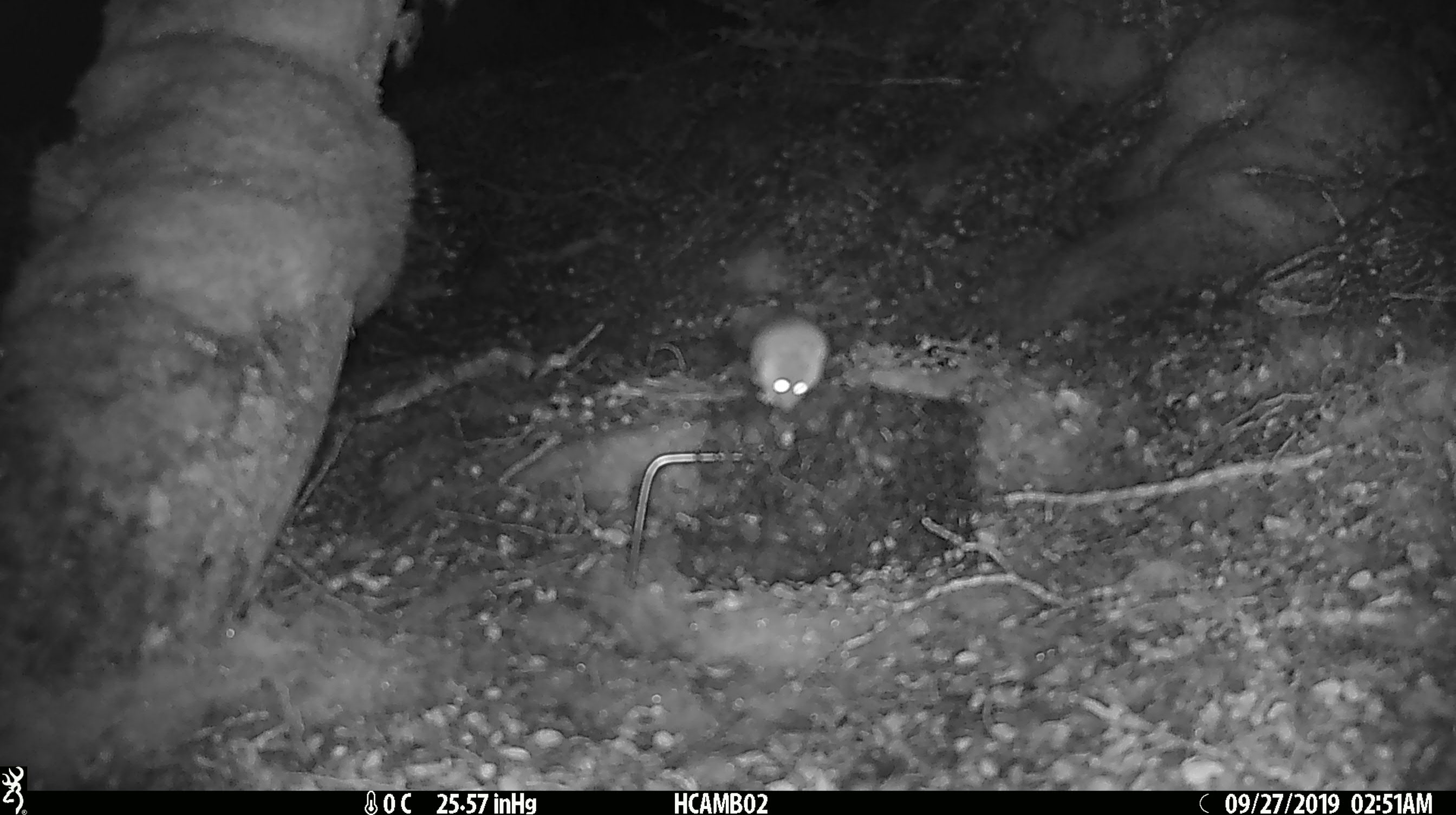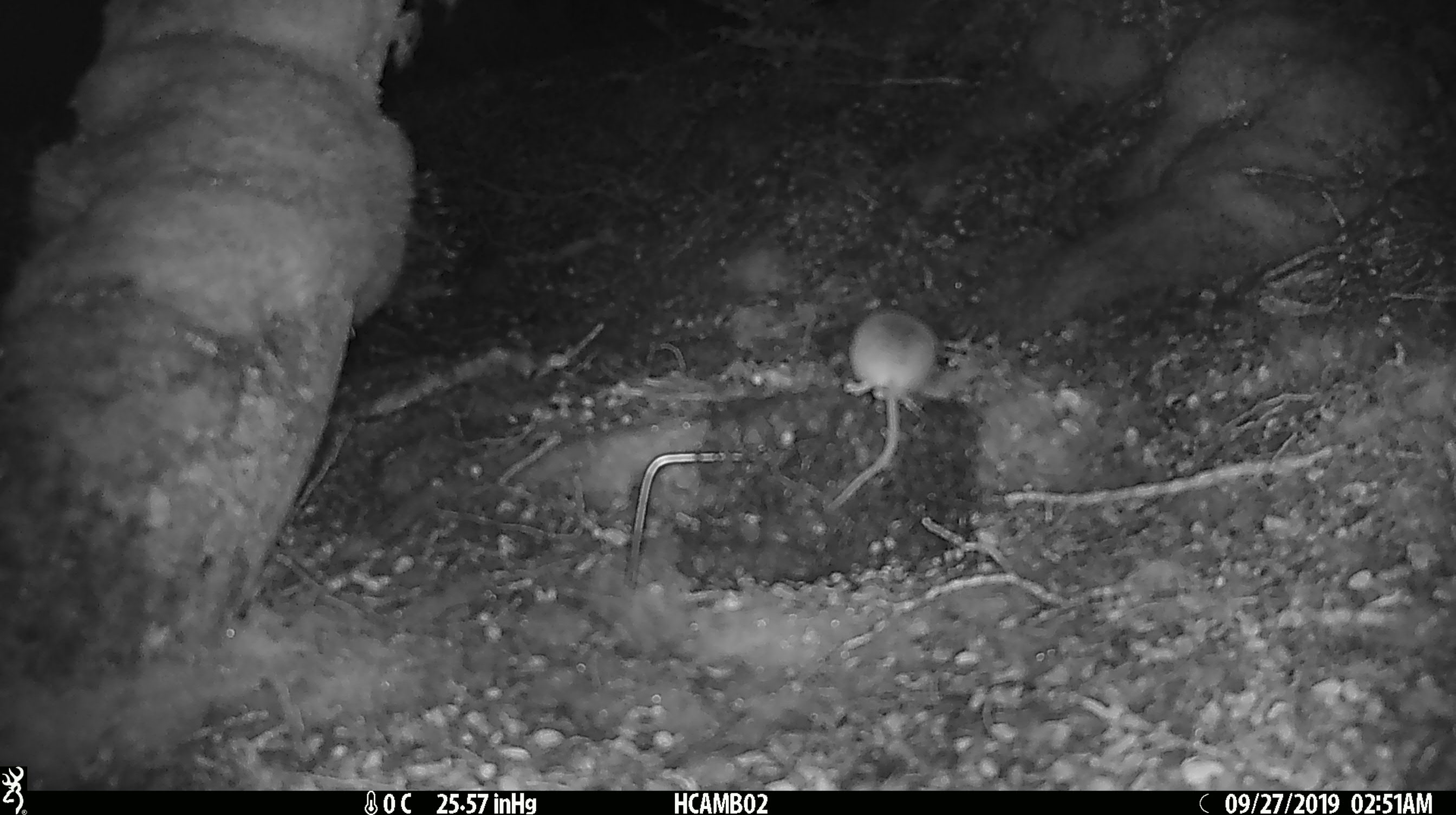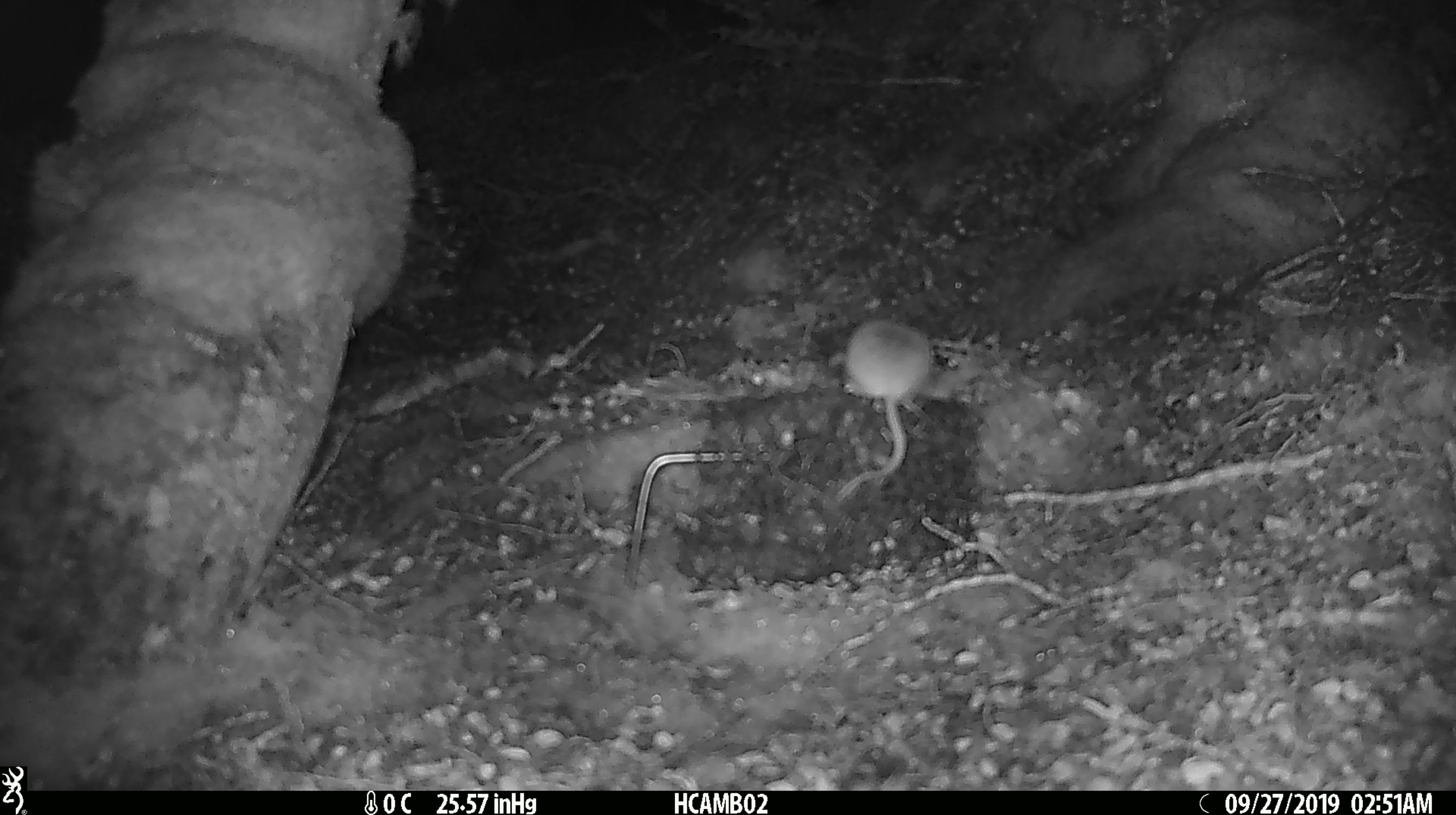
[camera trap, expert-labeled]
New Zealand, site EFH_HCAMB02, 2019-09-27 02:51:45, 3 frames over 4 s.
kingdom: Animalia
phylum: Chordata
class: Mammalia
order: Rodentia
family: Muridae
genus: Mus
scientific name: Mus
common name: mouse